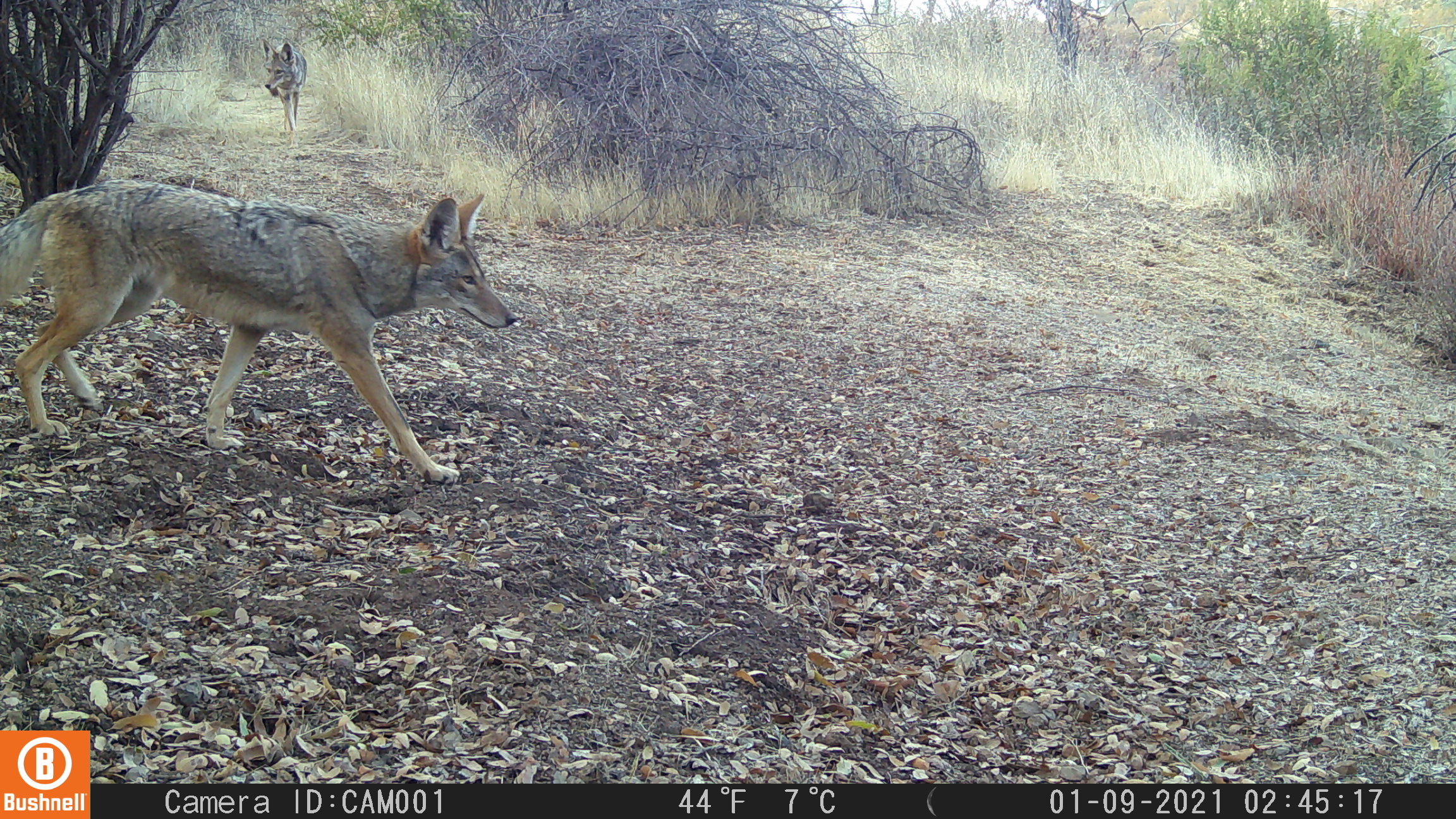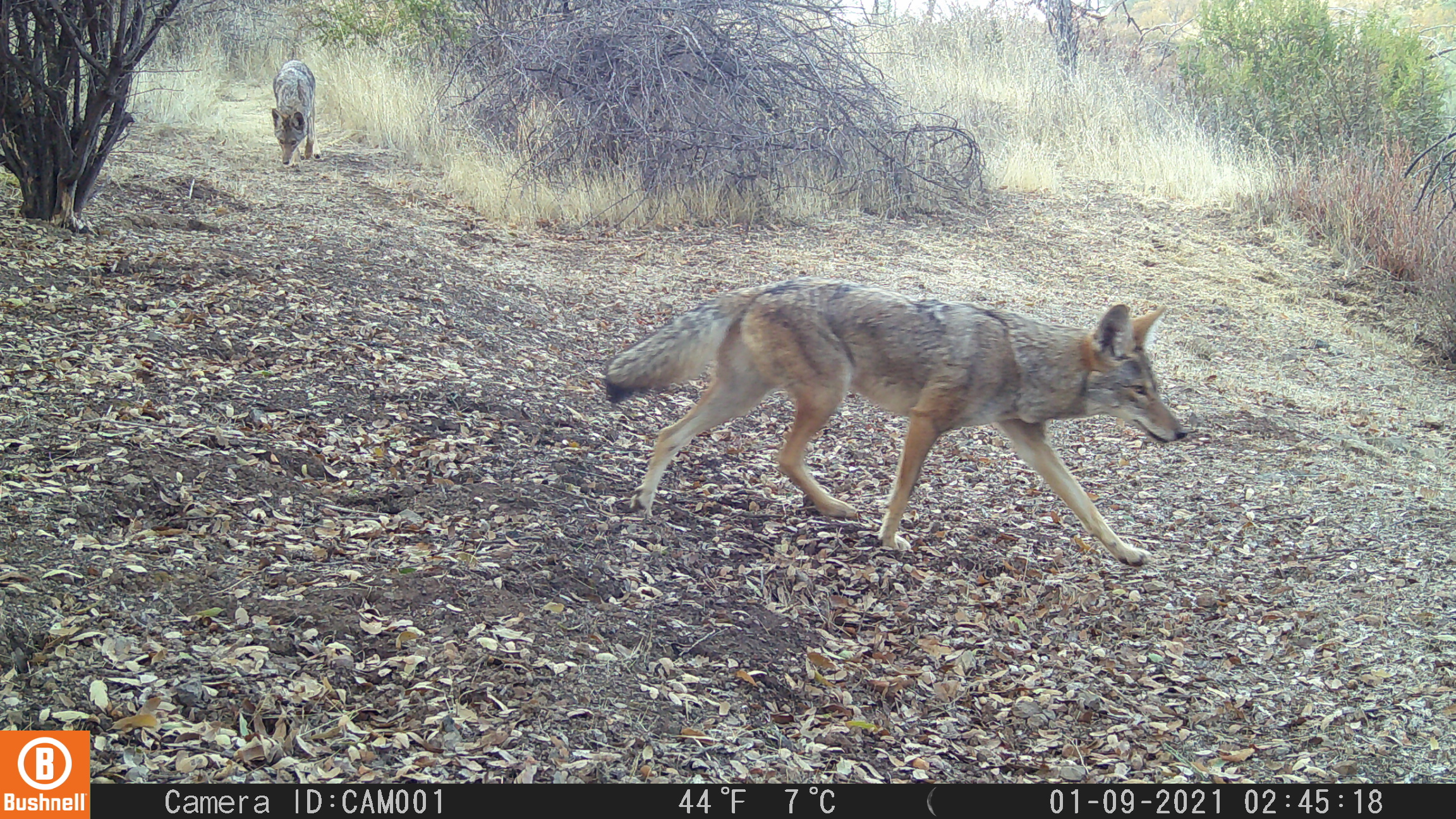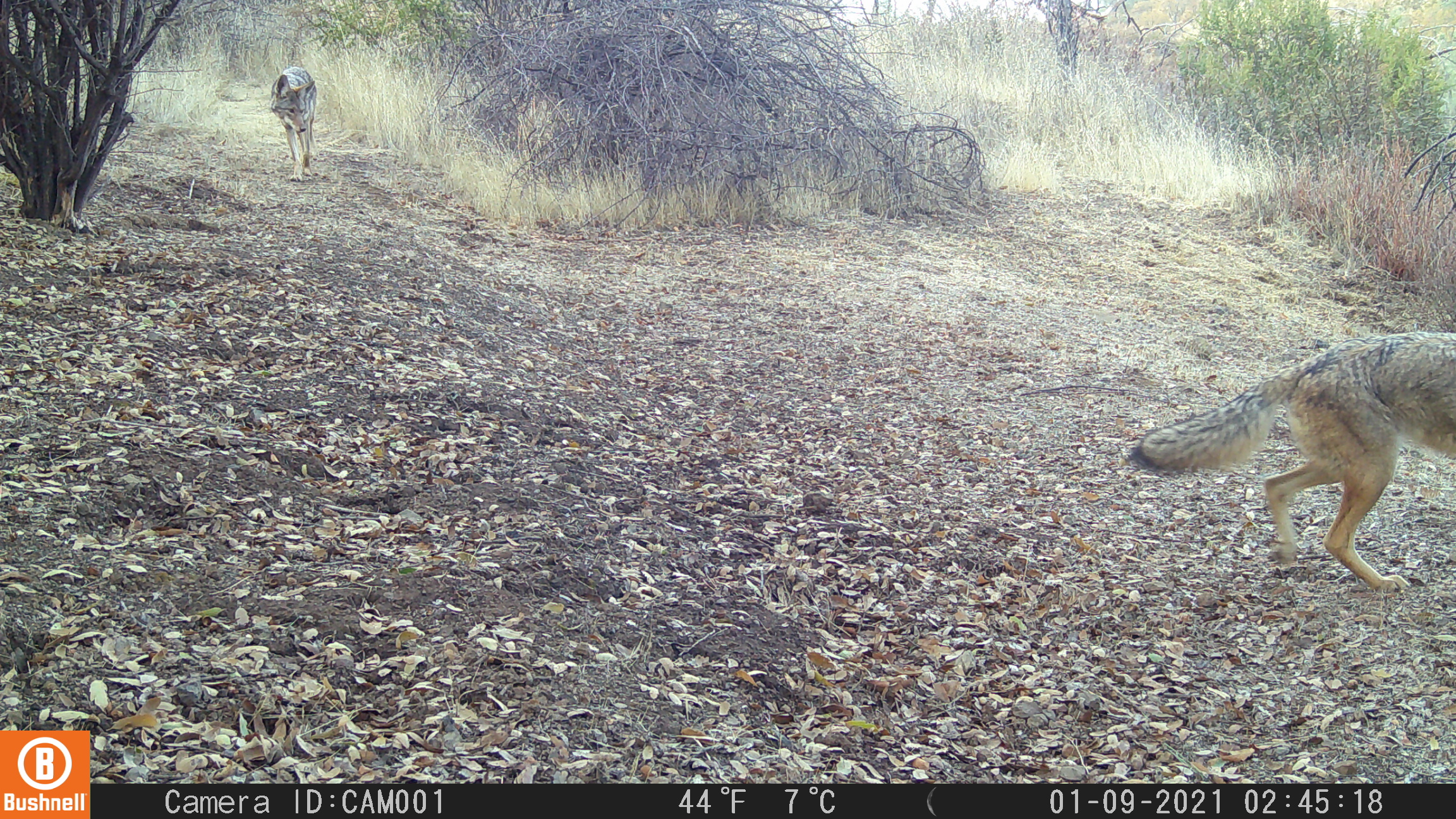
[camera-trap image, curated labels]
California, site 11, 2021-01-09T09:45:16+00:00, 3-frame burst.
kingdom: Animalia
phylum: Chordata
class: Mammalia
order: Carnivora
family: Canidae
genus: Canis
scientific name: Canis latrans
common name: coyote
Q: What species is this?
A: Coyote (Canis latrans).